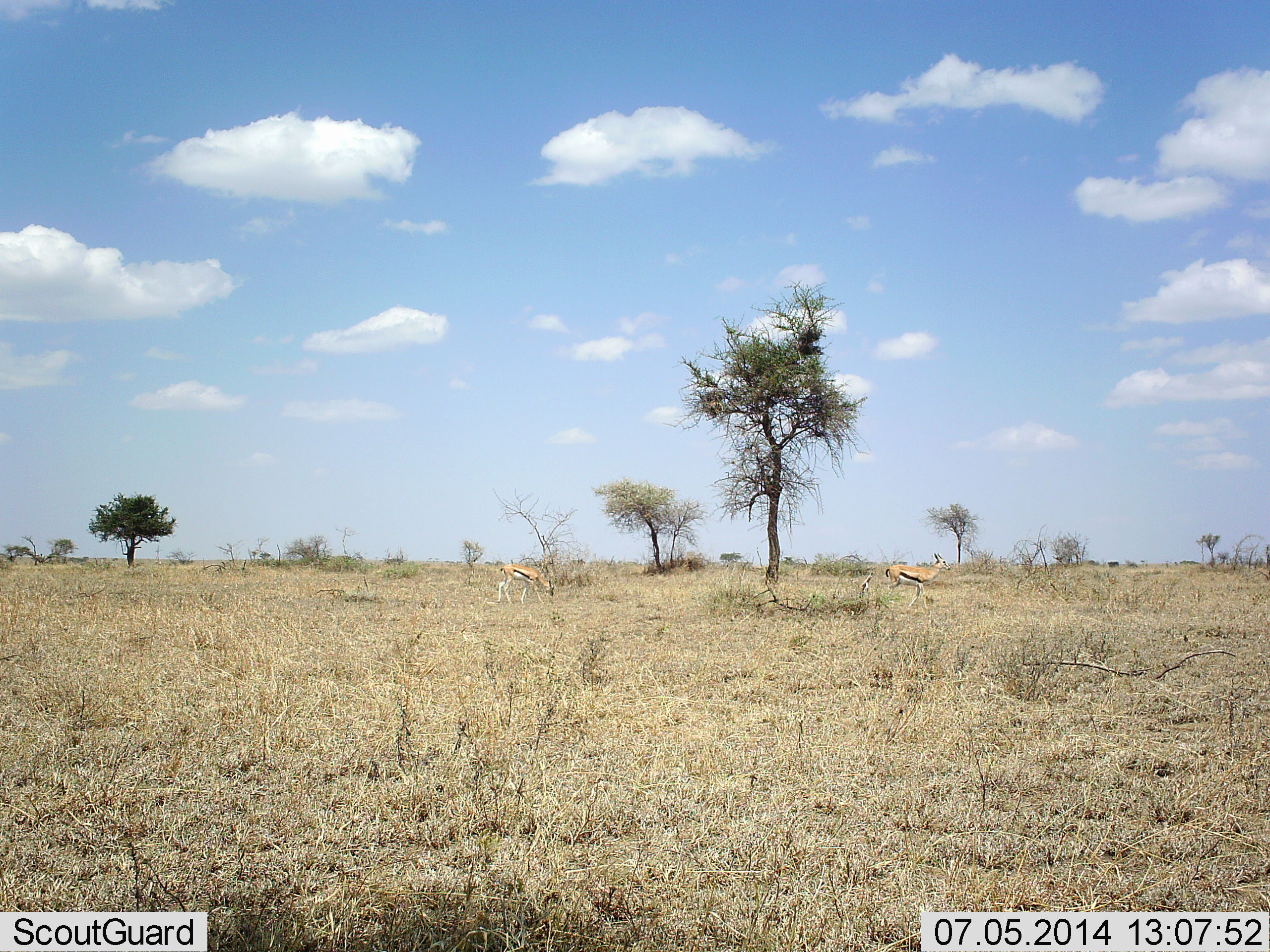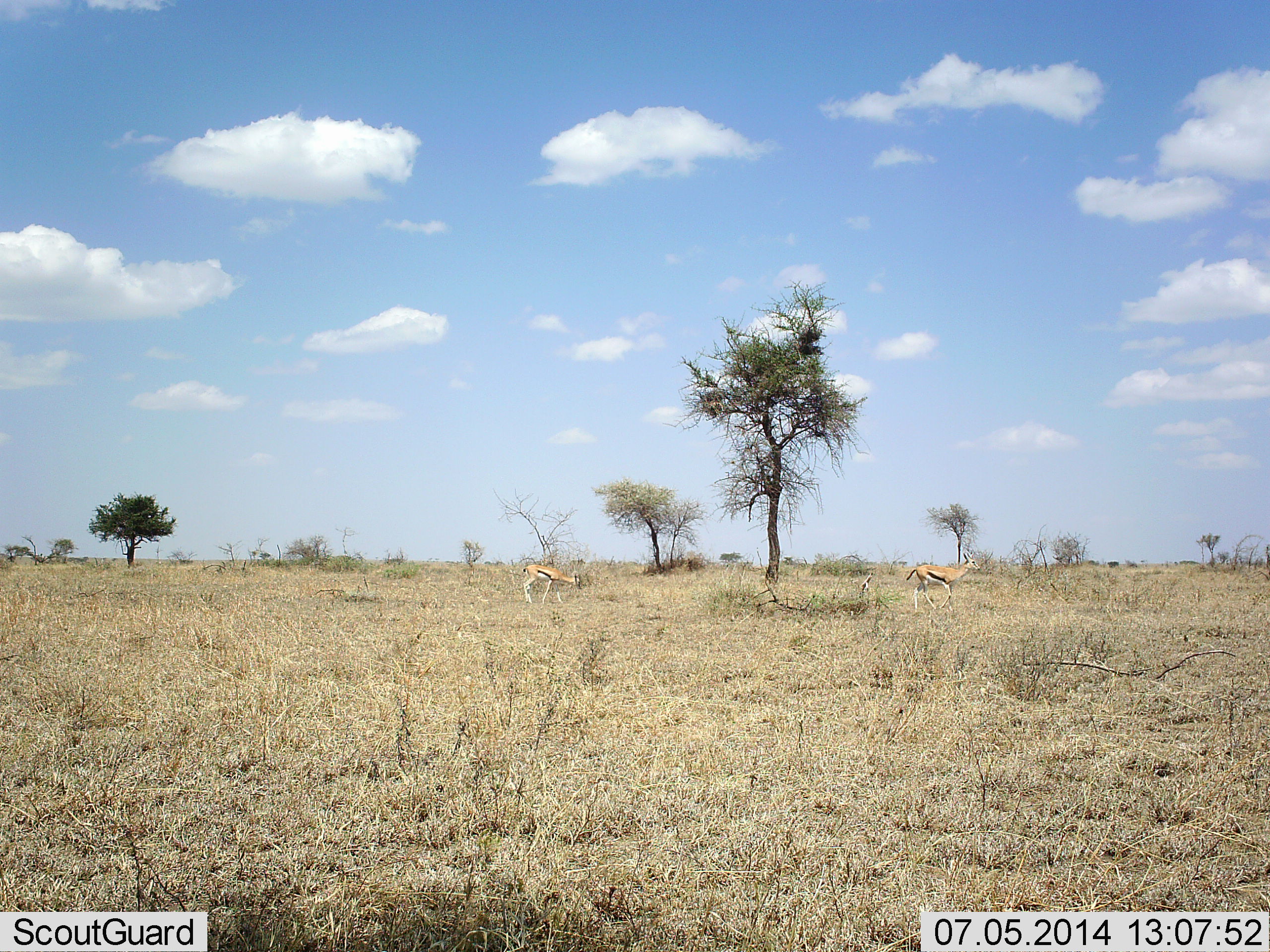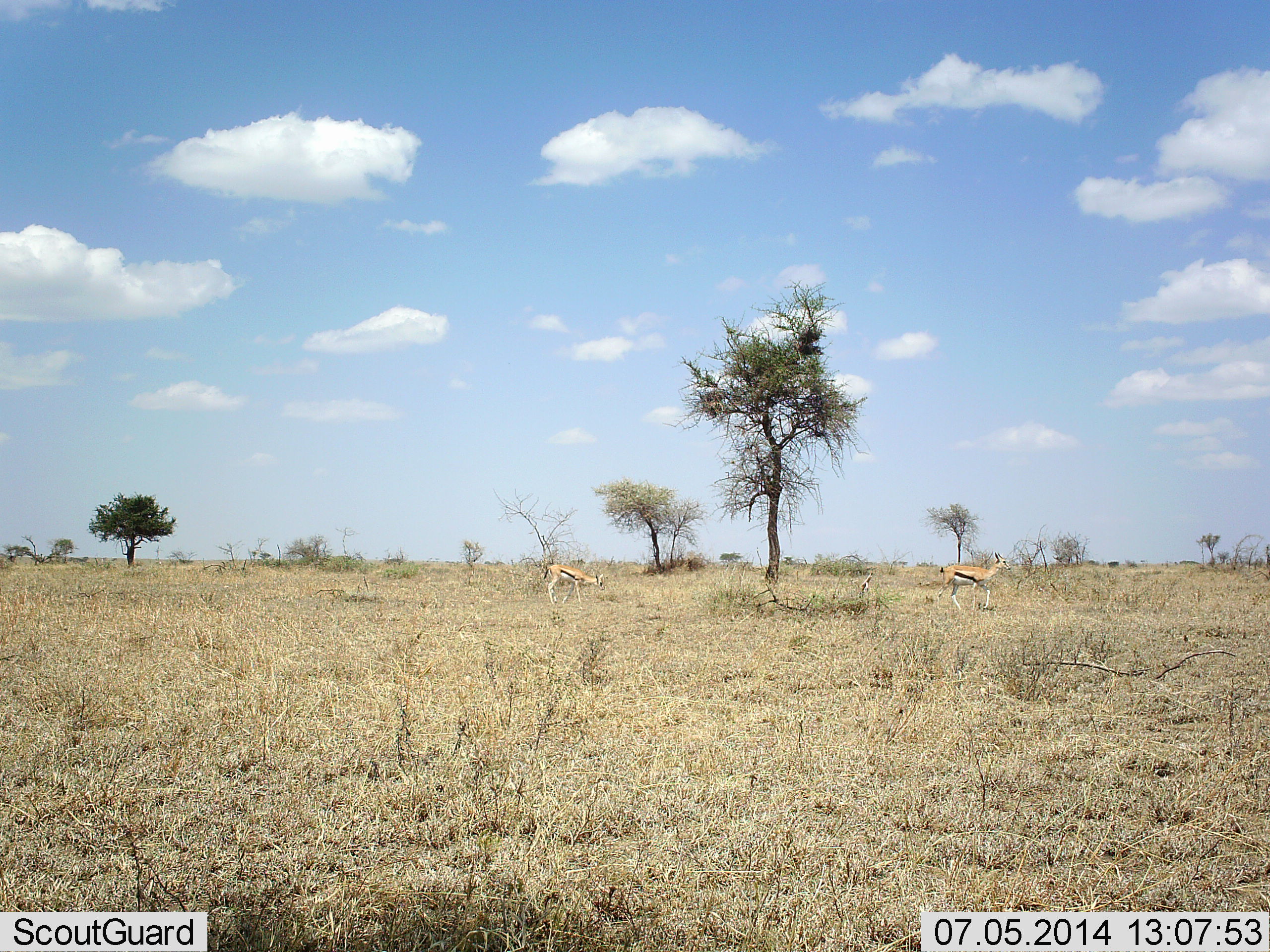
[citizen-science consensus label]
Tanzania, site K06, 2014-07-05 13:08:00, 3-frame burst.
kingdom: Animalia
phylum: Chordata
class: Mammalia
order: Artiodactyla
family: Bovidae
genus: Eudorcas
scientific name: Eudorcas thomsonii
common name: thomson's gazelle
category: gazellethomsons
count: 2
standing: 0%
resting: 0%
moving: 100%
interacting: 0%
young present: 0%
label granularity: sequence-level